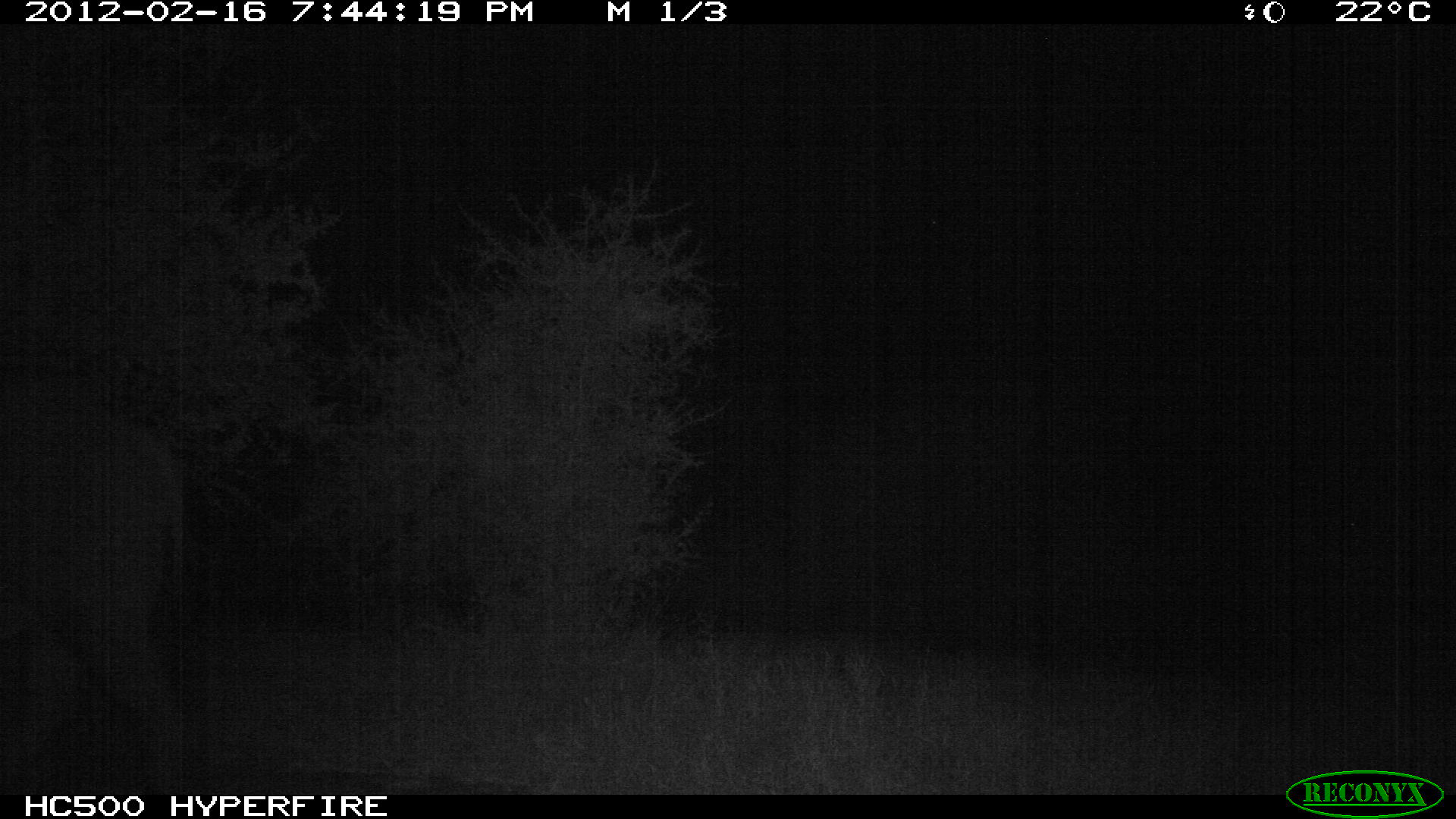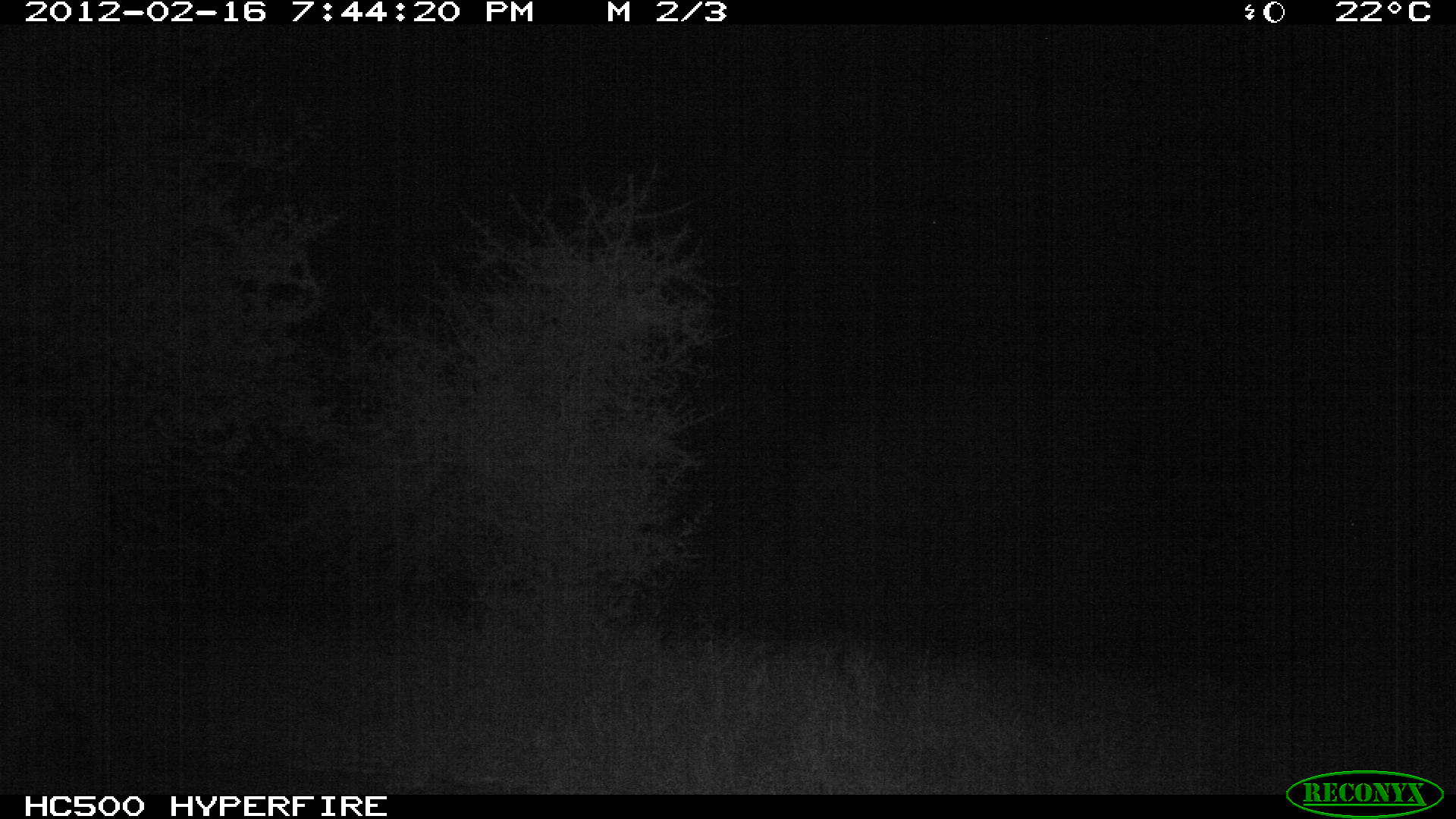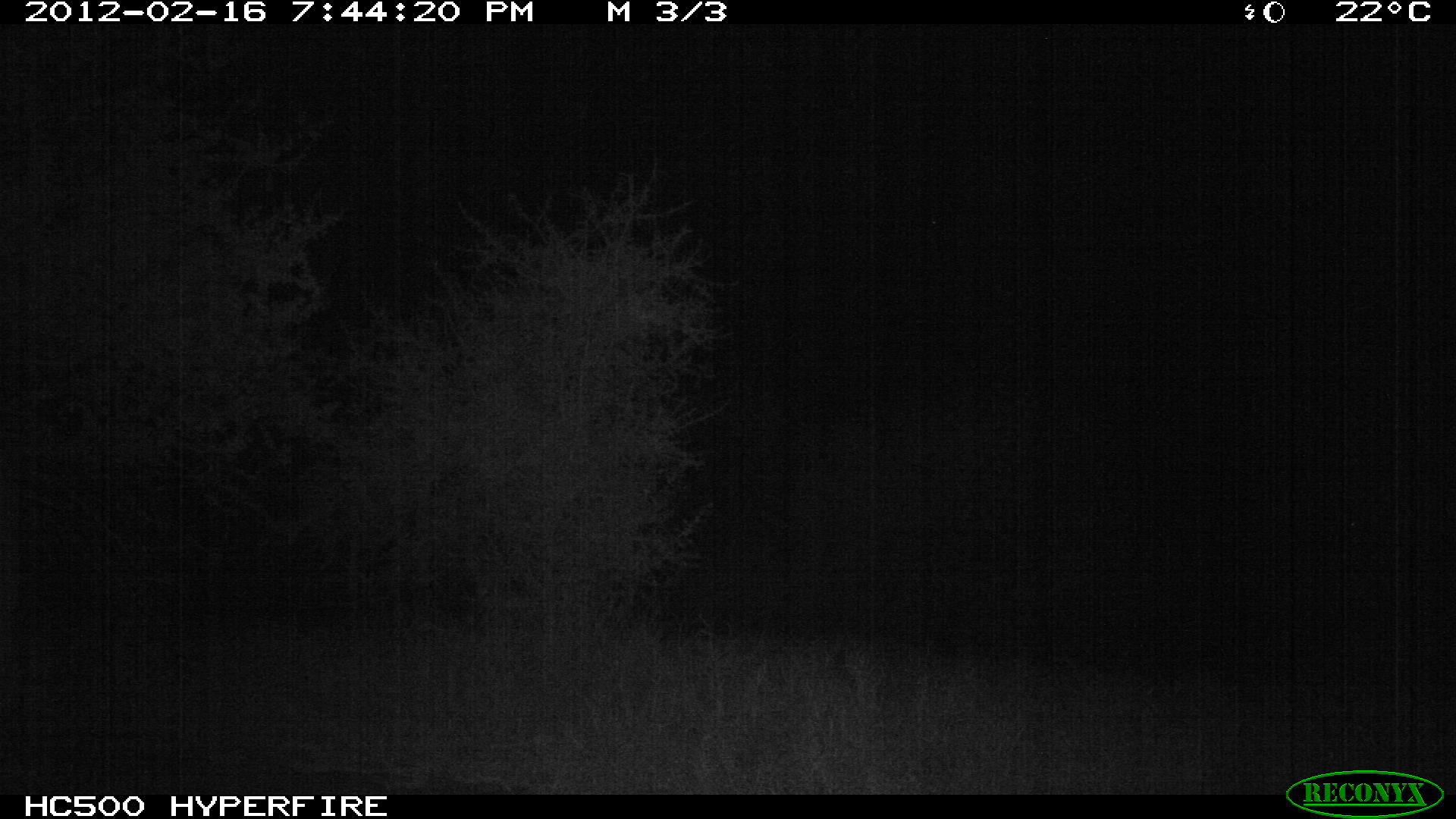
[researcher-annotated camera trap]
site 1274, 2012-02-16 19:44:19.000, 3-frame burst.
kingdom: Animalia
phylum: Chordata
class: Mammalia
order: Artiodactyla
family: Bovidae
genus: Syncerus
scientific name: Syncerus caffer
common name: african buffalo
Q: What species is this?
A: Syncerus caffer (african buffalo).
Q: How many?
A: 1.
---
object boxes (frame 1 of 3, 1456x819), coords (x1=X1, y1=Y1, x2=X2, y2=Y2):
syncerus caffer: (x1=0, y1=399, x2=184, y2=793)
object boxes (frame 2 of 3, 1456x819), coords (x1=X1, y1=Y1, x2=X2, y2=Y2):
syncerus caffer: (x1=1, y1=411, x2=106, y2=793)